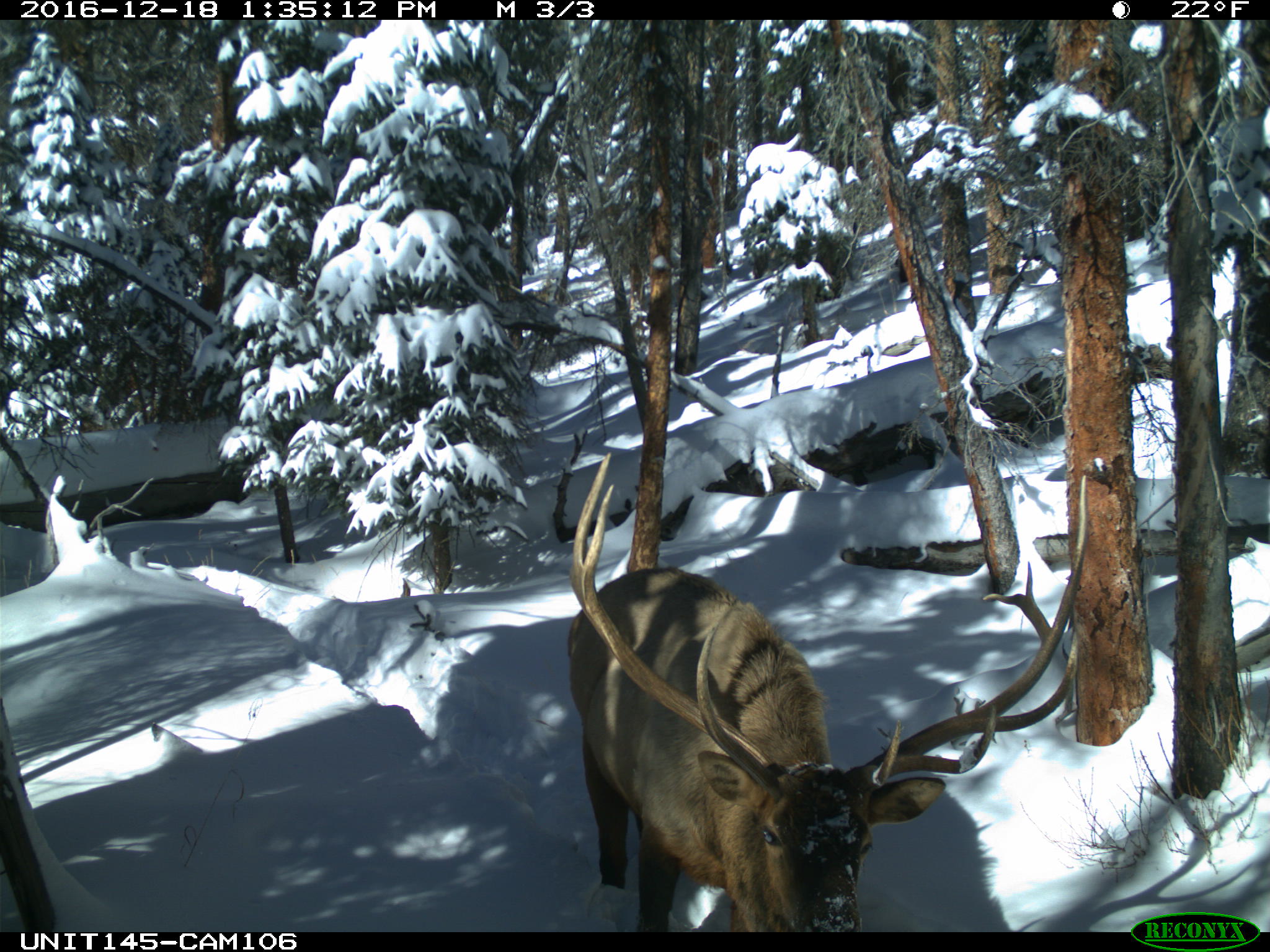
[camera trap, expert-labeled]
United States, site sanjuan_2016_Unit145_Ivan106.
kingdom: Animalia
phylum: Chordata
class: Mammalia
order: Artiodactyla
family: Cervidae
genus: Cervus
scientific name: Cervus elaphus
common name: red deer